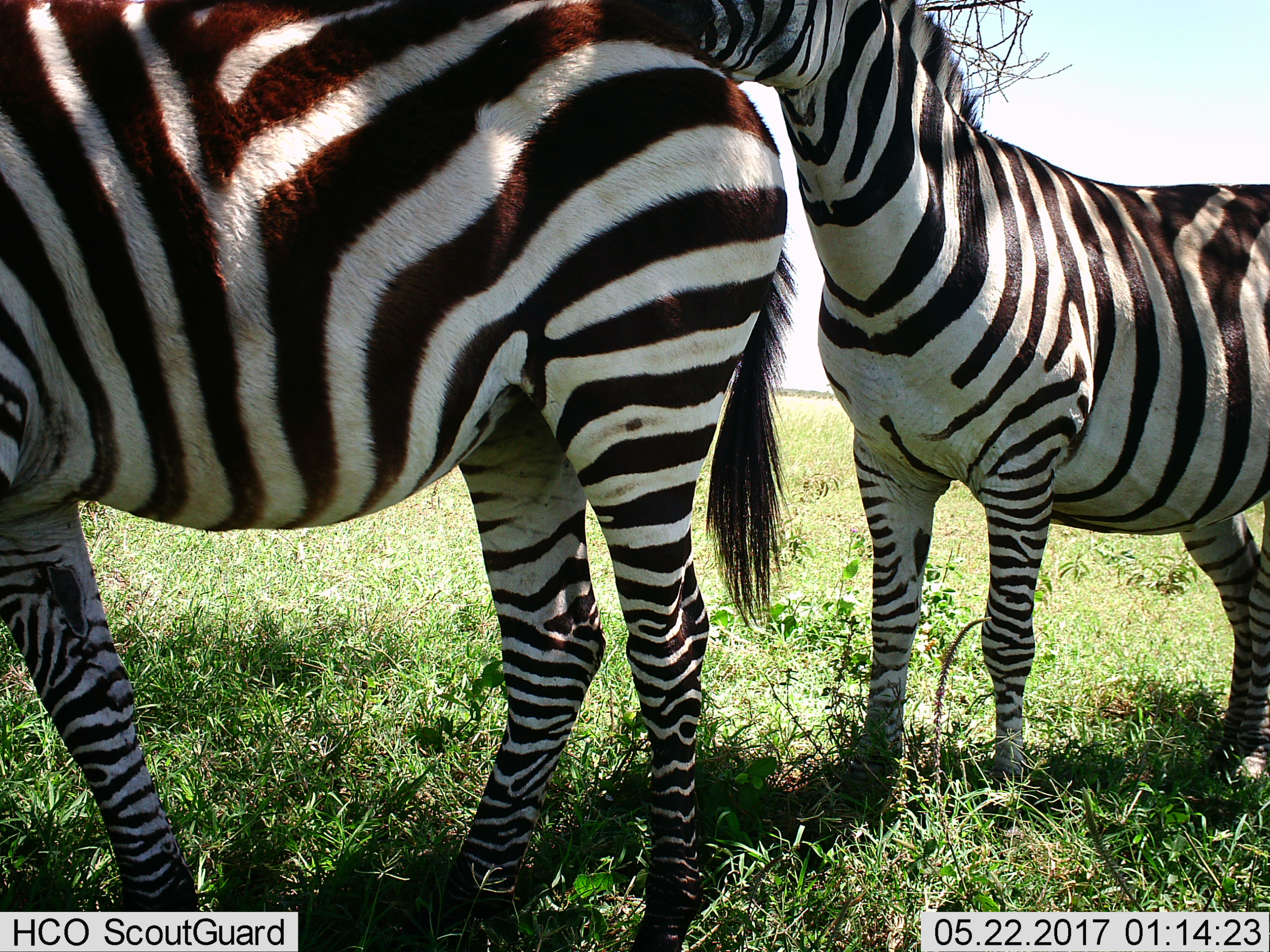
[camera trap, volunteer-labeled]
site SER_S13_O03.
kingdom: Animalia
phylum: Chordata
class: Mammalia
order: Perissodactyla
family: Equidae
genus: Equus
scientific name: Equus quagga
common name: plains zebra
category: zebraplains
Zebraplains (plains zebra) (Equus quagga), count 2. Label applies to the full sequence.